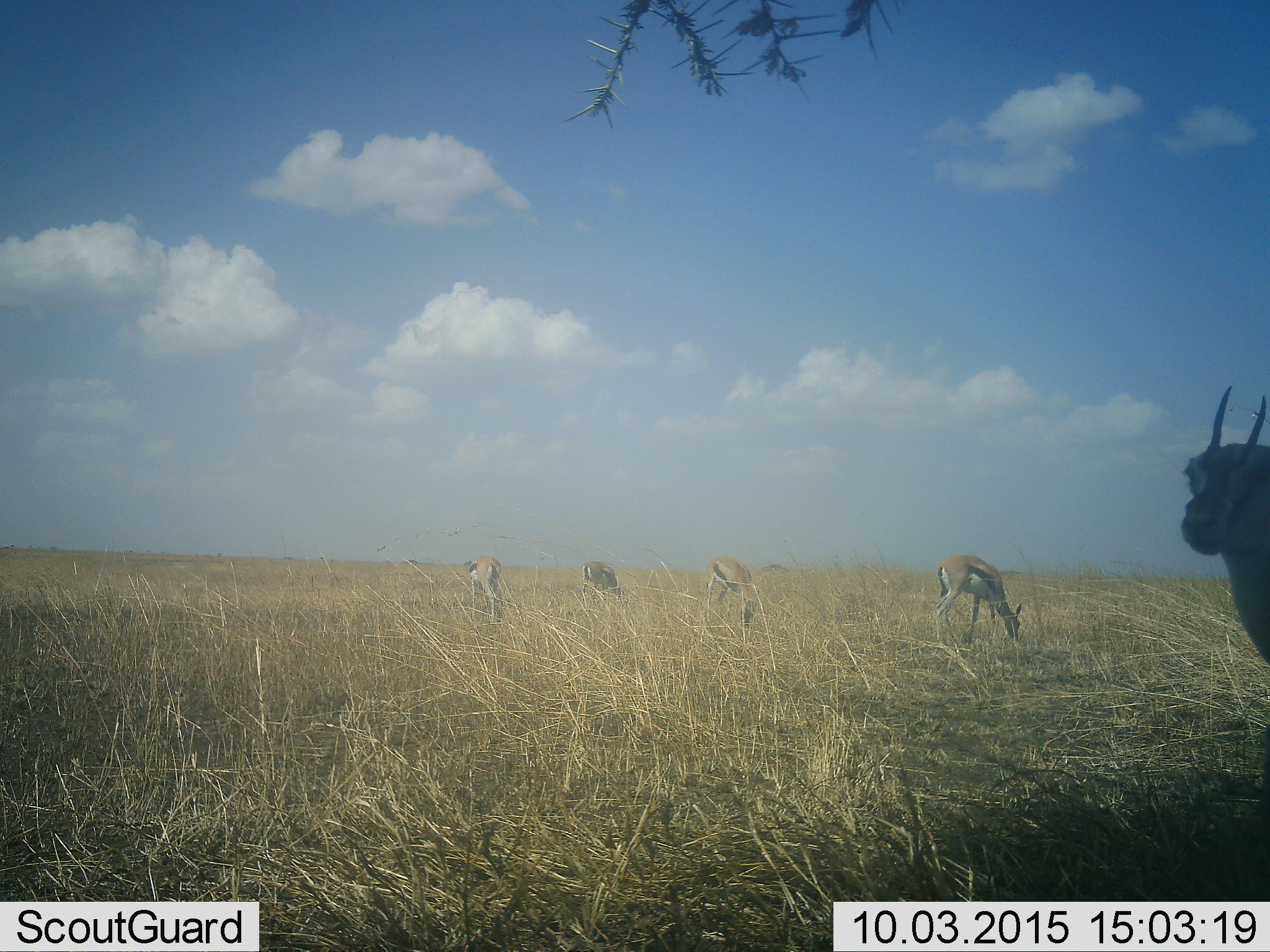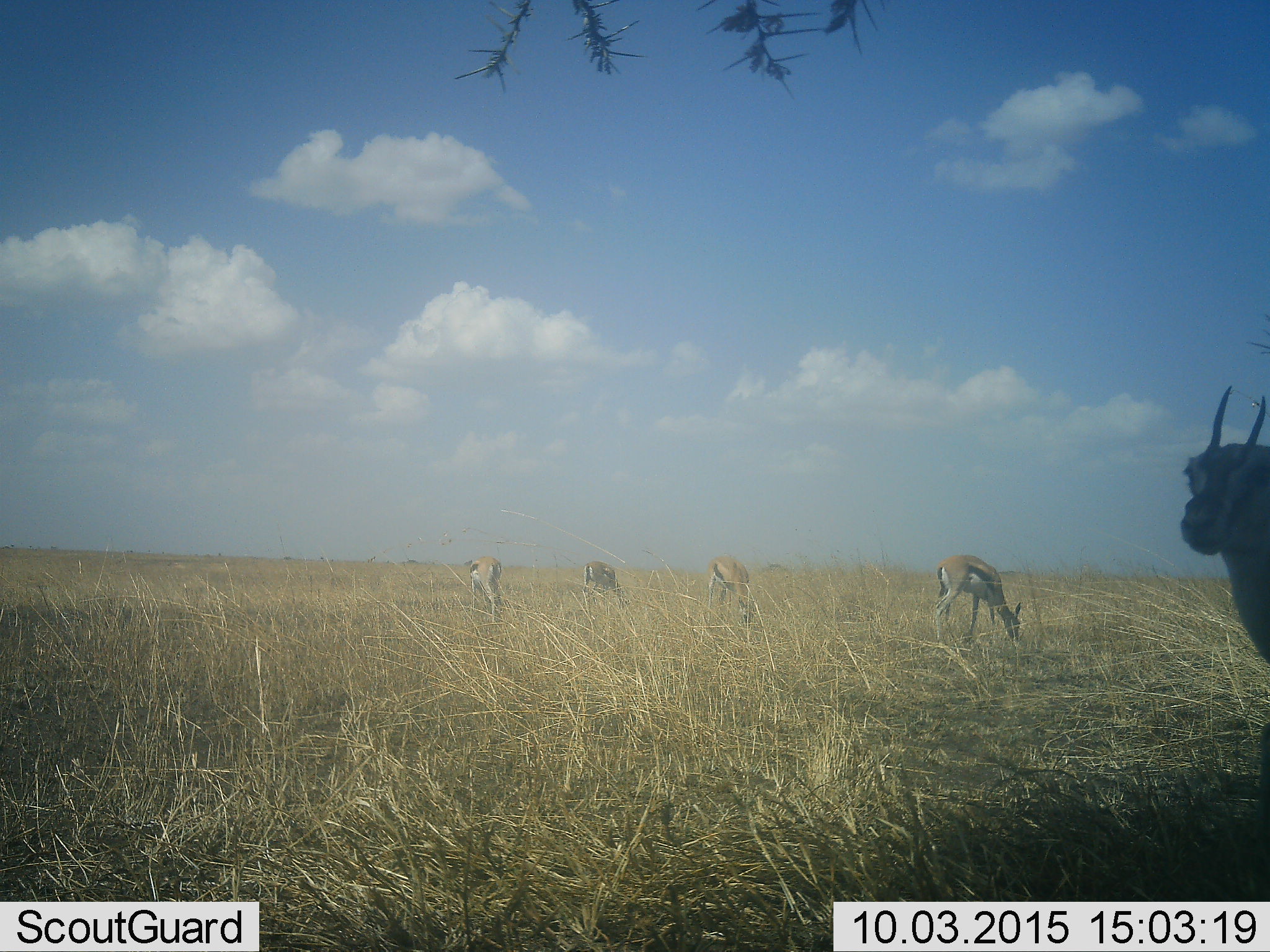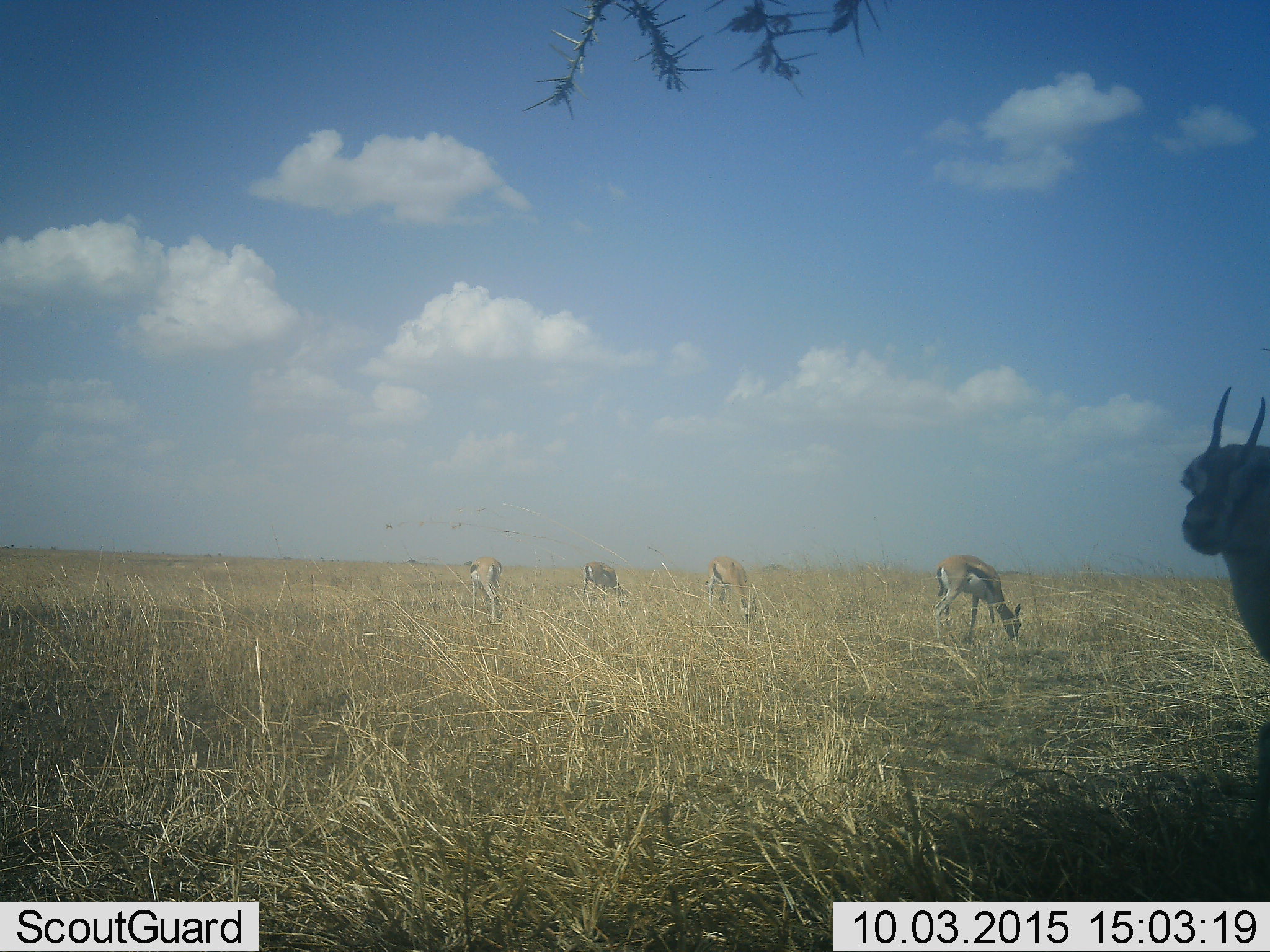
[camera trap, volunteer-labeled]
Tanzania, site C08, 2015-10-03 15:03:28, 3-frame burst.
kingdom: Animalia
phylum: Chordata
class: Mammalia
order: Artiodactyla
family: Bovidae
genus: Eudorcas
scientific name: Eudorcas thomsonii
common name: thomson's gazelle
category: gazellethomsons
Gazellethomsons (thomson's gazelle) (Eudorcas thomsonii), count 5. Behavior (volunteer vote fractions): standing 81%, resting 0%, moving 0%, interacting 0%. Young present (vote fraction): 0%. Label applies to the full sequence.